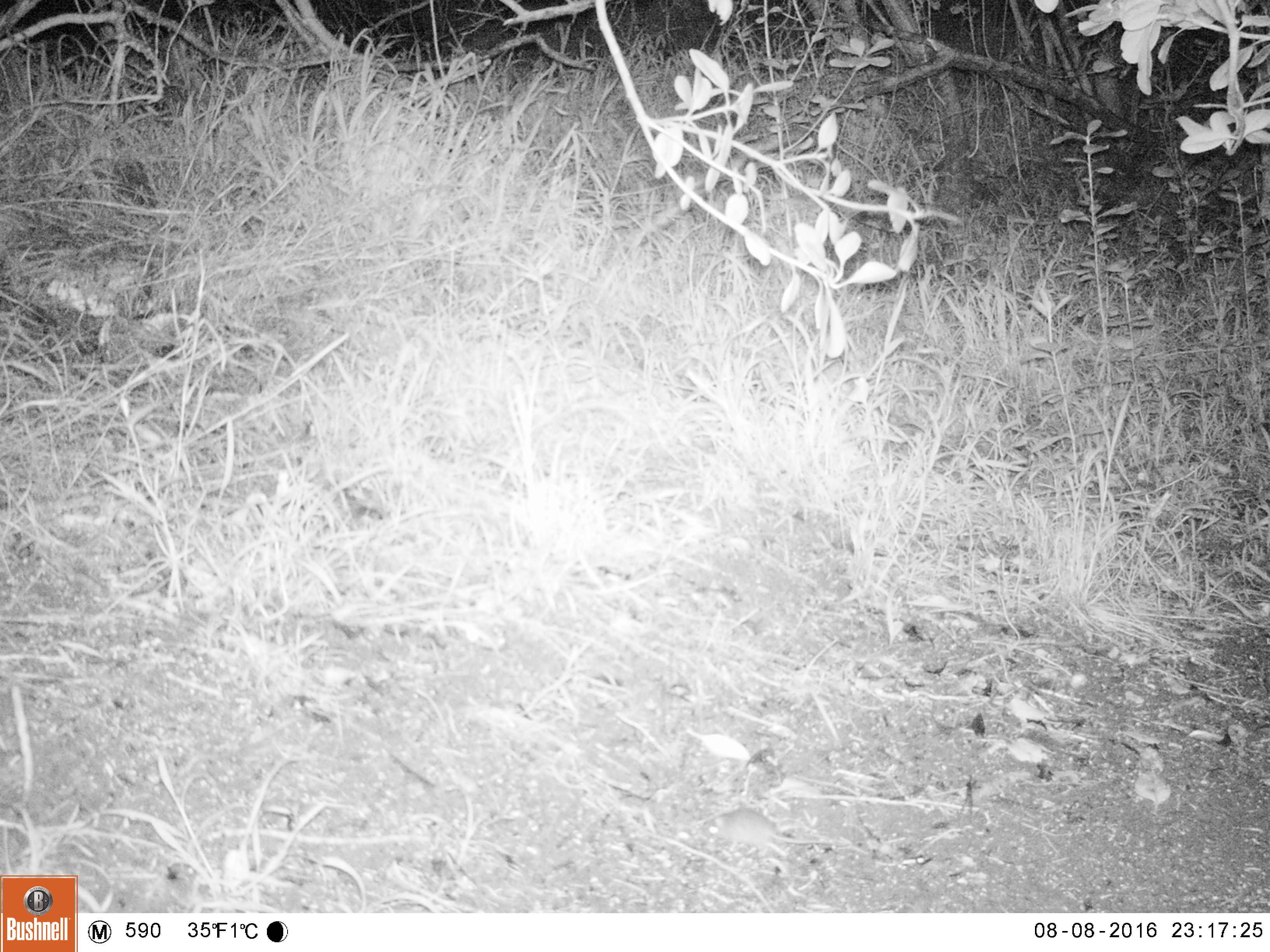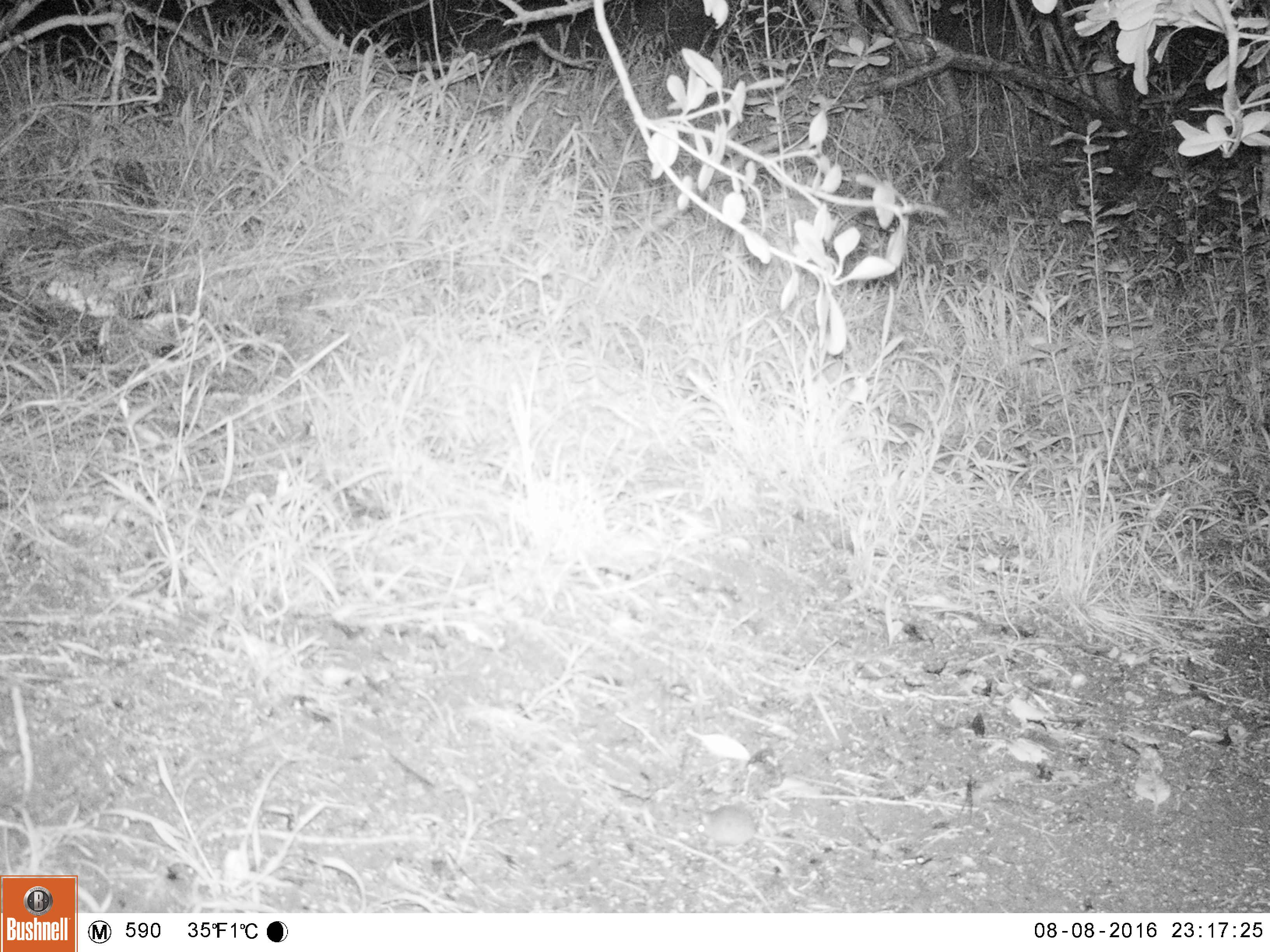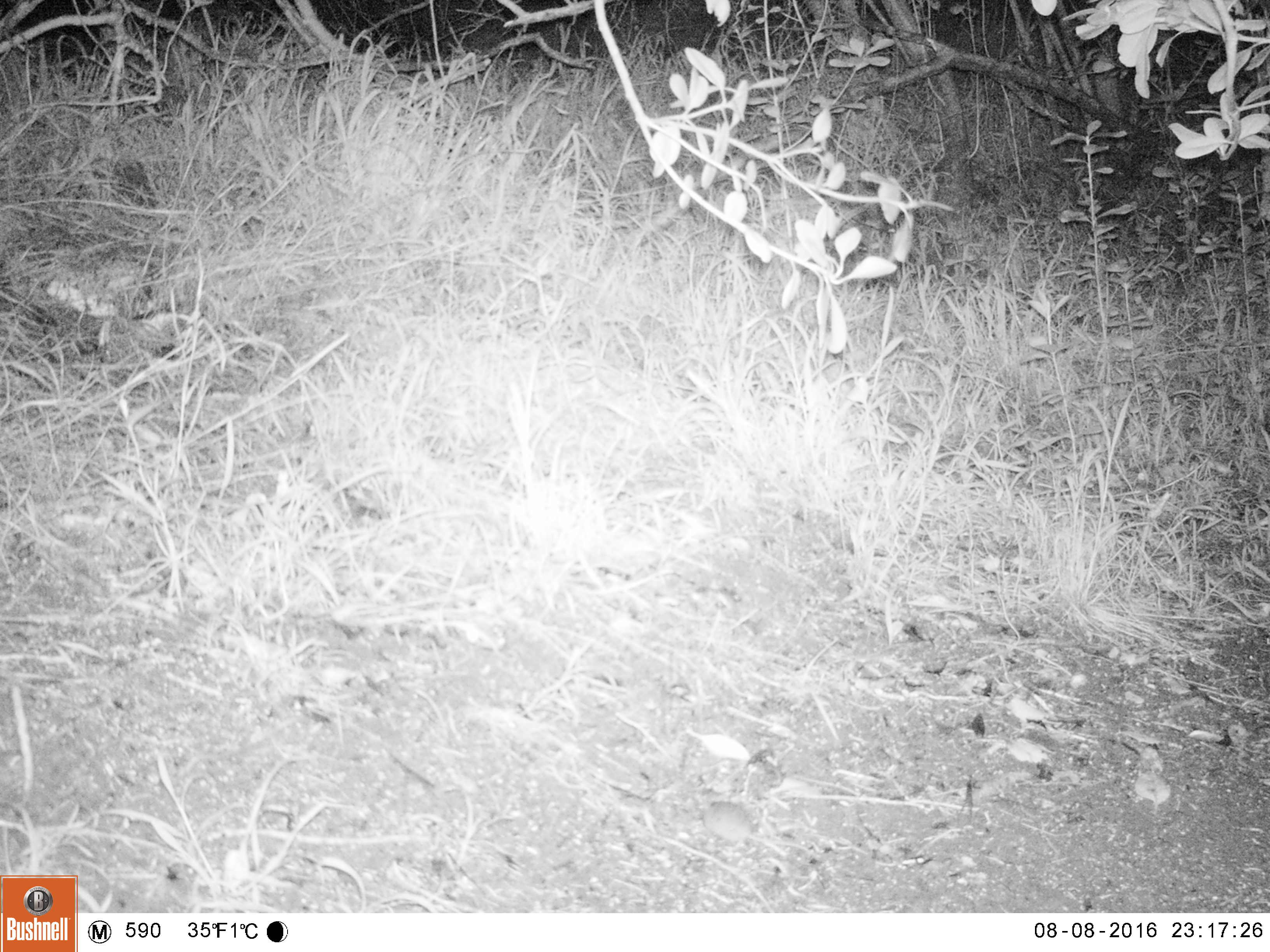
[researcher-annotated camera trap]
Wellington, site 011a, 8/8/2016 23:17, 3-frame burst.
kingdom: Animalia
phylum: Chordata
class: Mammalia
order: Rodentia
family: Muridae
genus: Mus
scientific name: Mus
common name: mouse